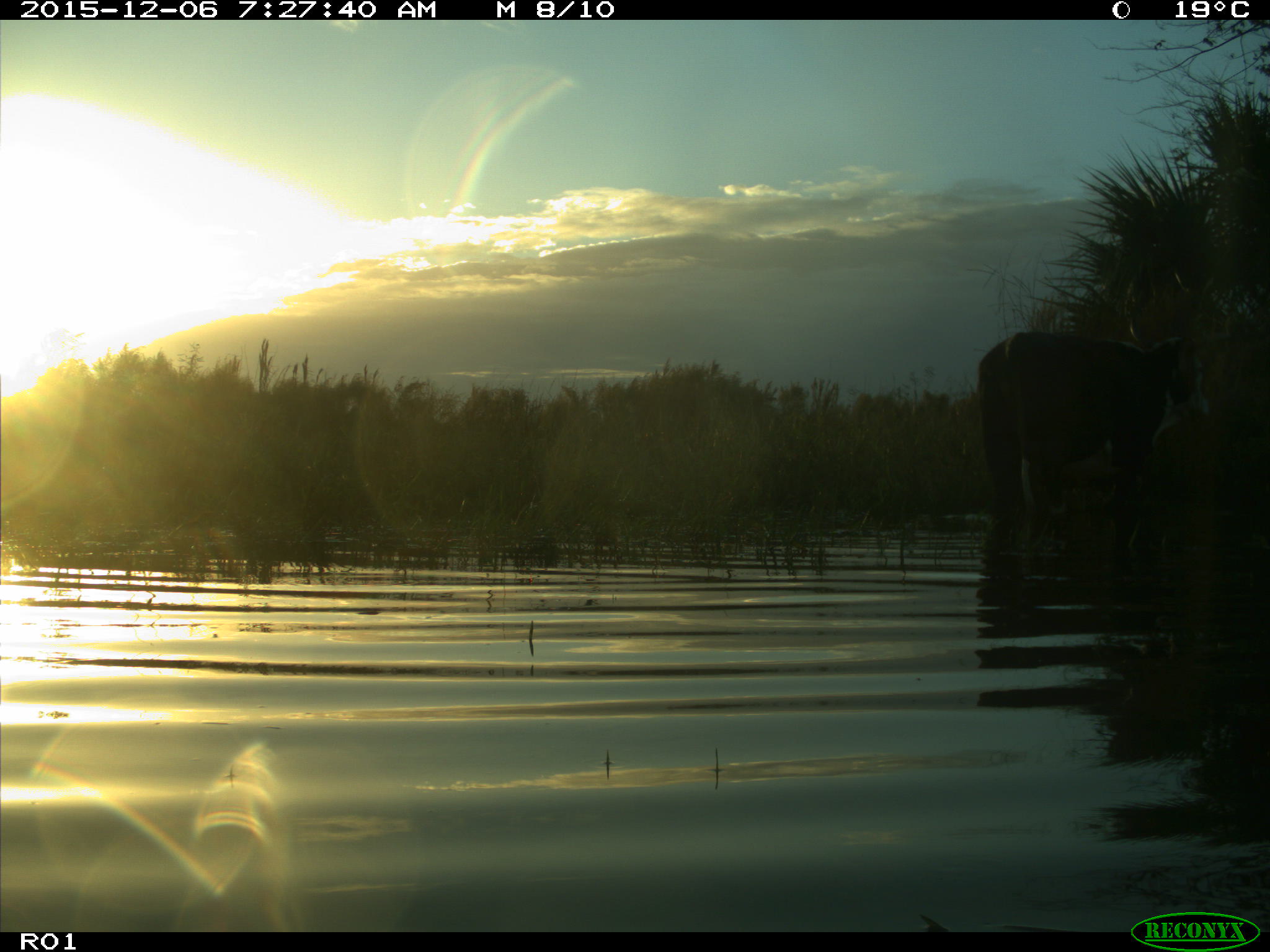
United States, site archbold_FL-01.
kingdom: Animalia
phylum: Chordata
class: Mammalia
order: Artiodactyla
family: Bovidae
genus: Bos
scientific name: Bos taurus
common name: domestic cow